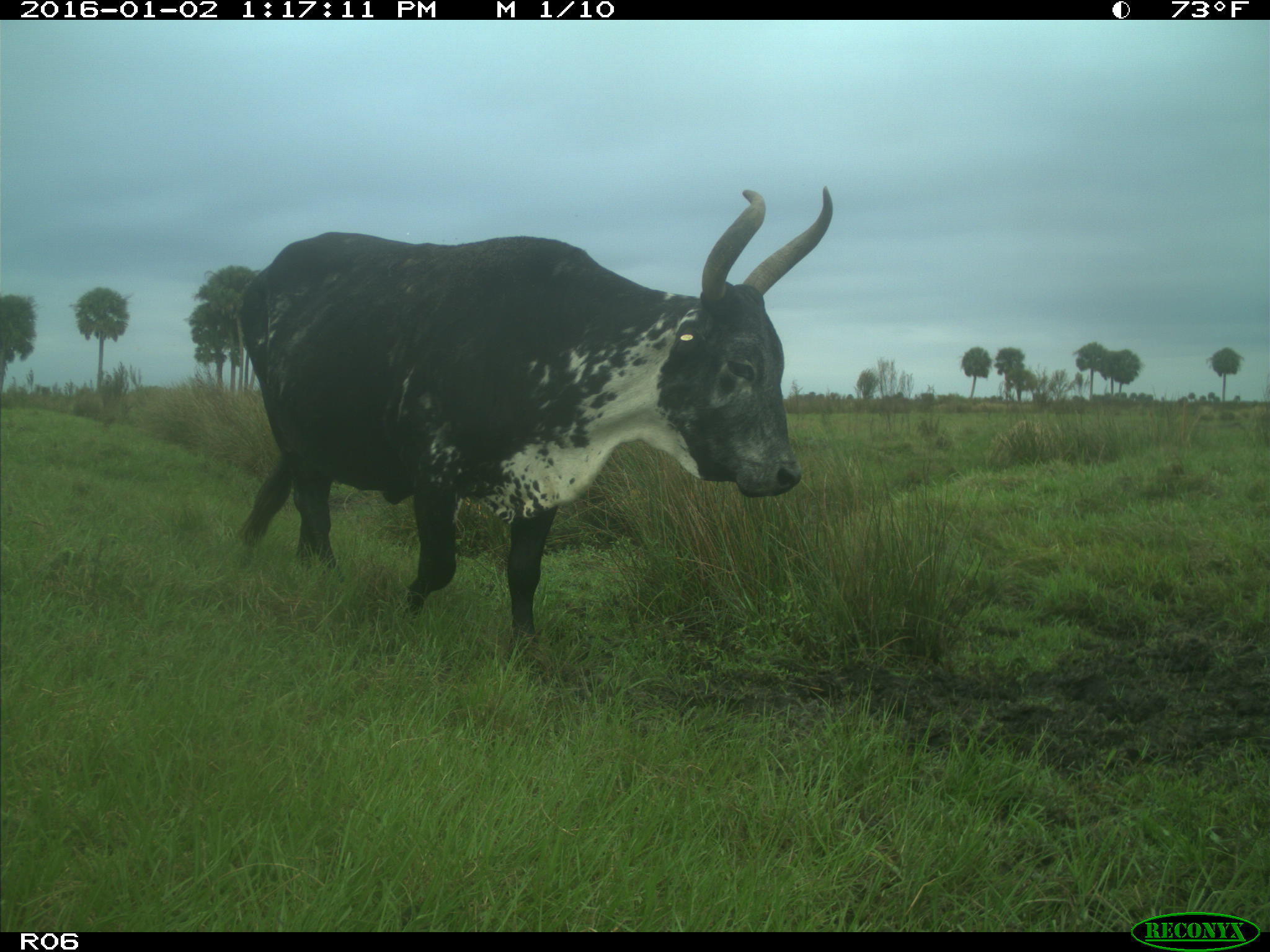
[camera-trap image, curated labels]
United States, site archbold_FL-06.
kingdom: Animalia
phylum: Chordata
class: Mammalia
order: Artiodactyla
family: Bovidae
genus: Bos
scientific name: Bos taurus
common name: domestic cow